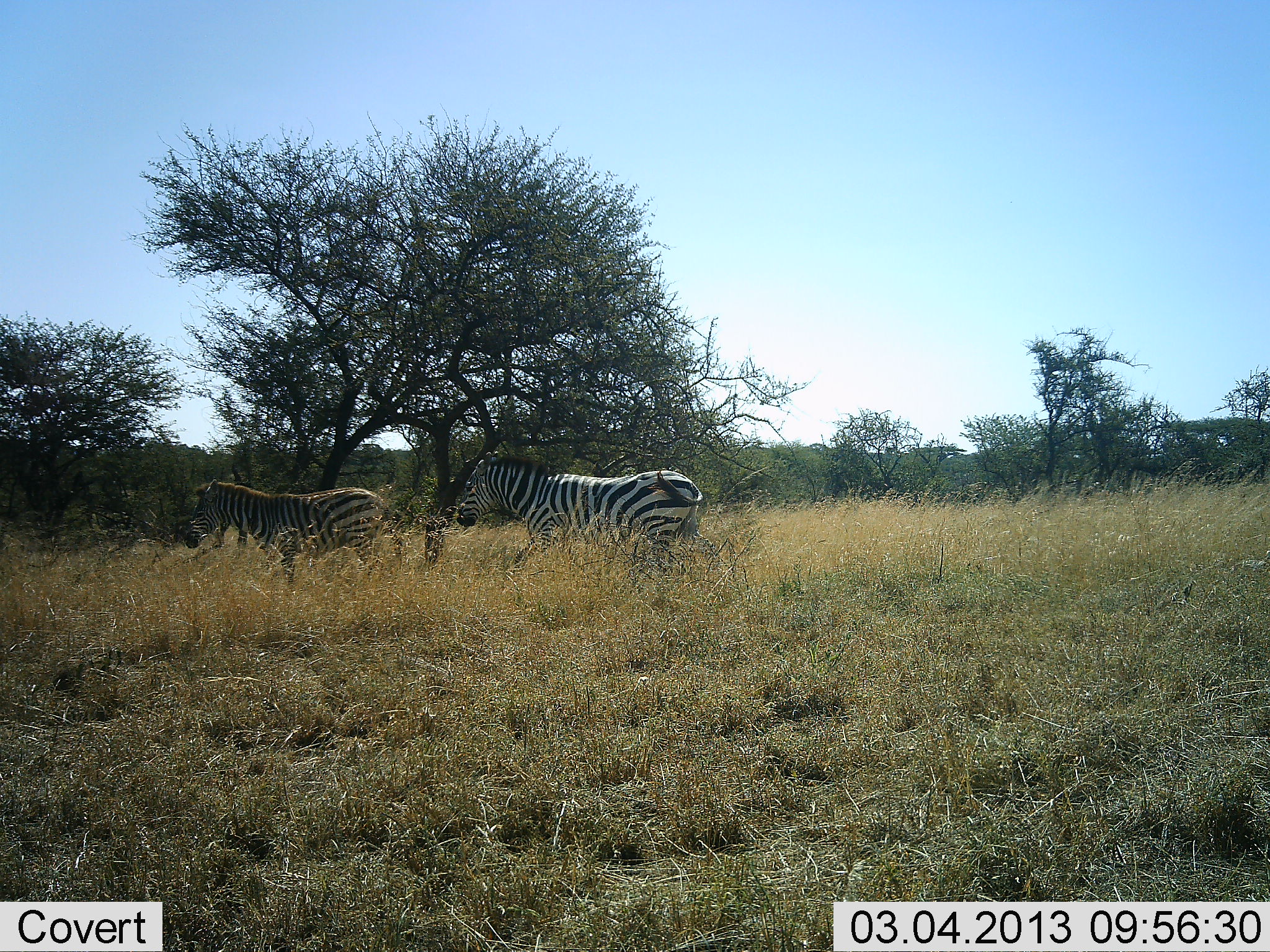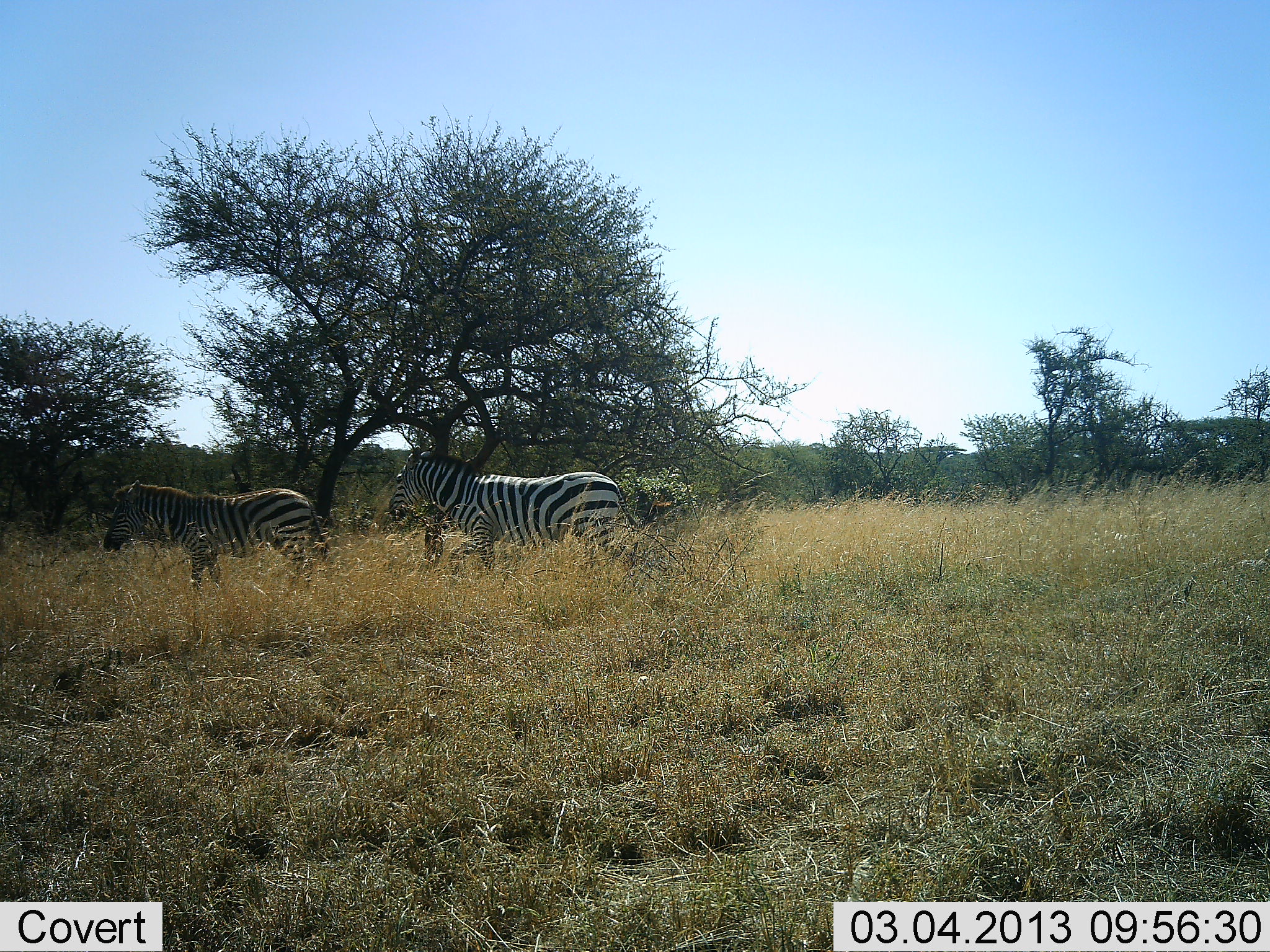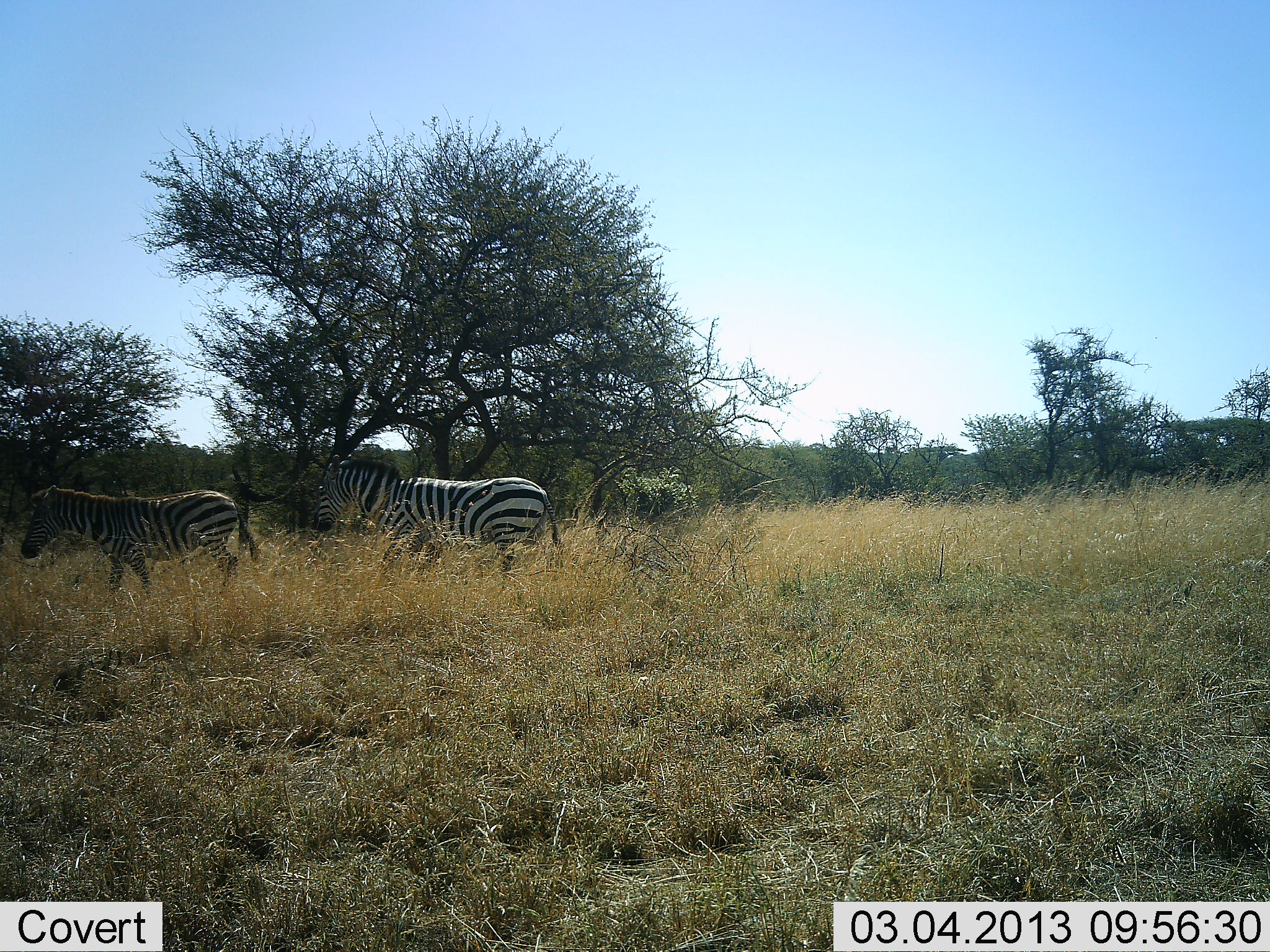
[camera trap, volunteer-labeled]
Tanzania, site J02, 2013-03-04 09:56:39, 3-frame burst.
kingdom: Animalia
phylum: Chordata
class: Mammalia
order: Perissodactyla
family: Equidae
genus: Equus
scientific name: Equus quagga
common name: plains zebra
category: zebra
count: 2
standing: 0%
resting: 3%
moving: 97%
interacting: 0%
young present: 3%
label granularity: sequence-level